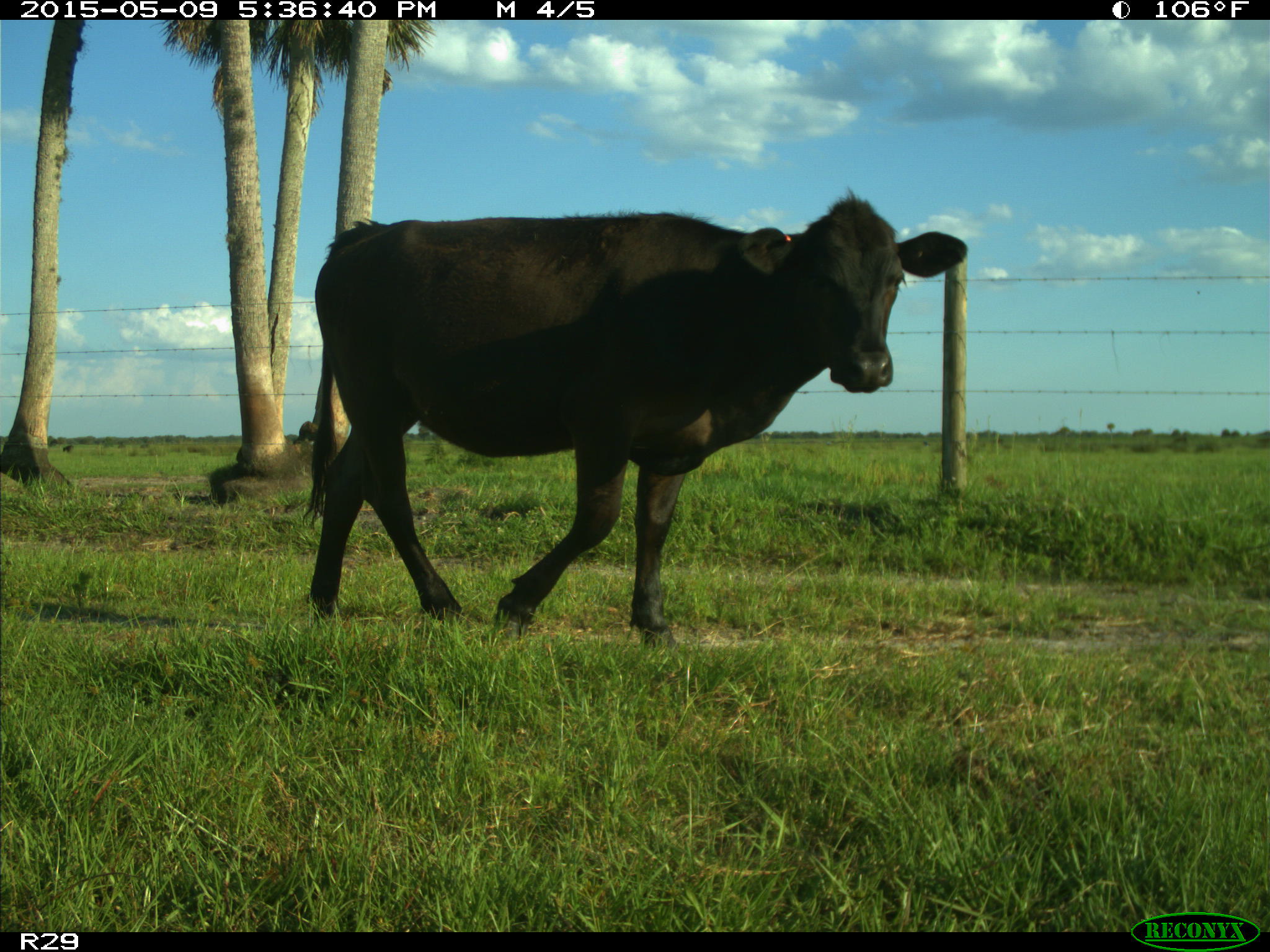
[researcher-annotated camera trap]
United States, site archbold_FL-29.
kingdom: Animalia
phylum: Chordata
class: Mammalia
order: Artiodactyla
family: Bovidae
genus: Bos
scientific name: Bos taurus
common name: domestic cow